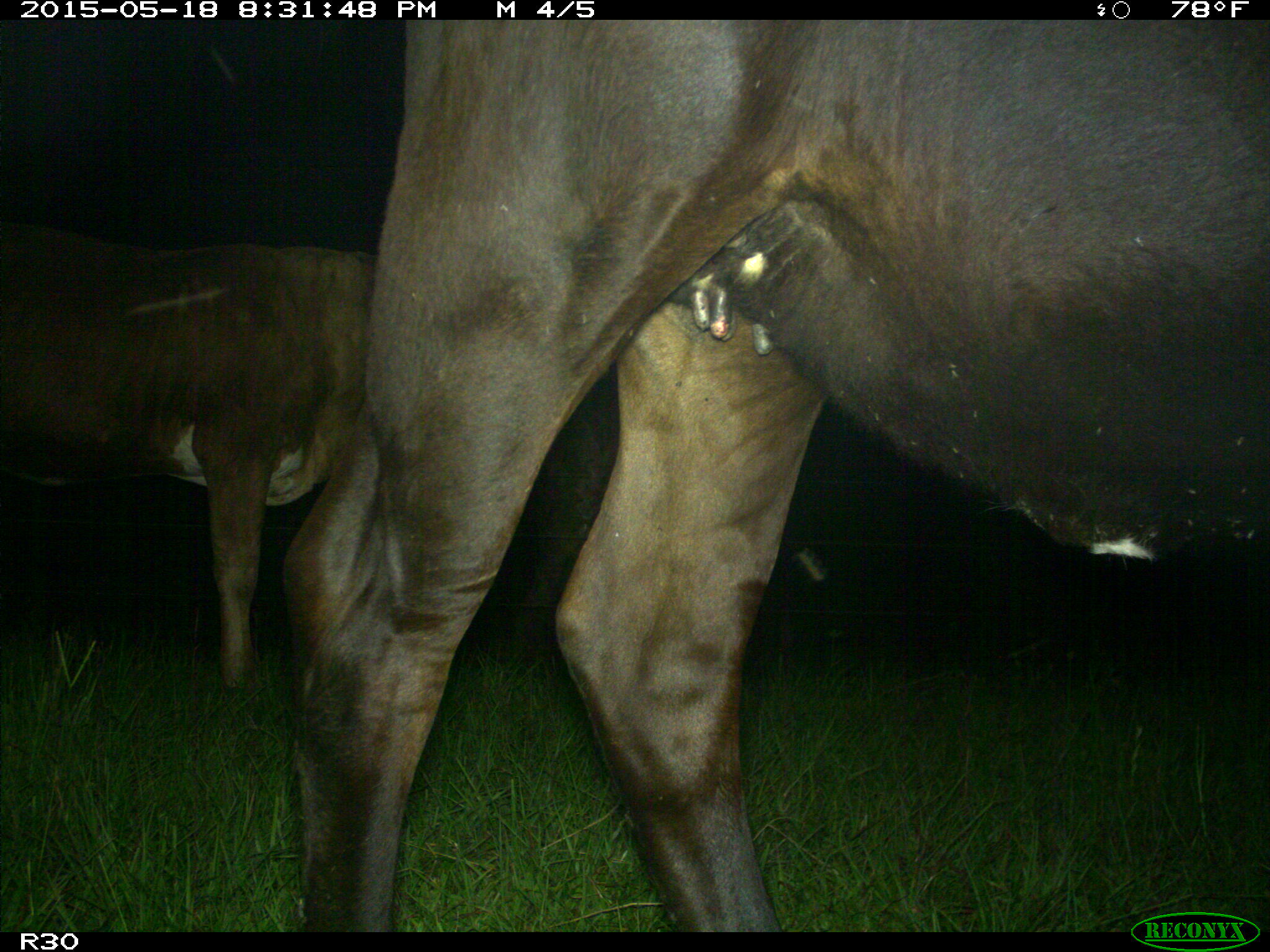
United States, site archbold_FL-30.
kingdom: Animalia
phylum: Chordata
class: Mammalia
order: Artiodactyla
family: Bovidae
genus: Bos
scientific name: Bos taurus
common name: domestic cow